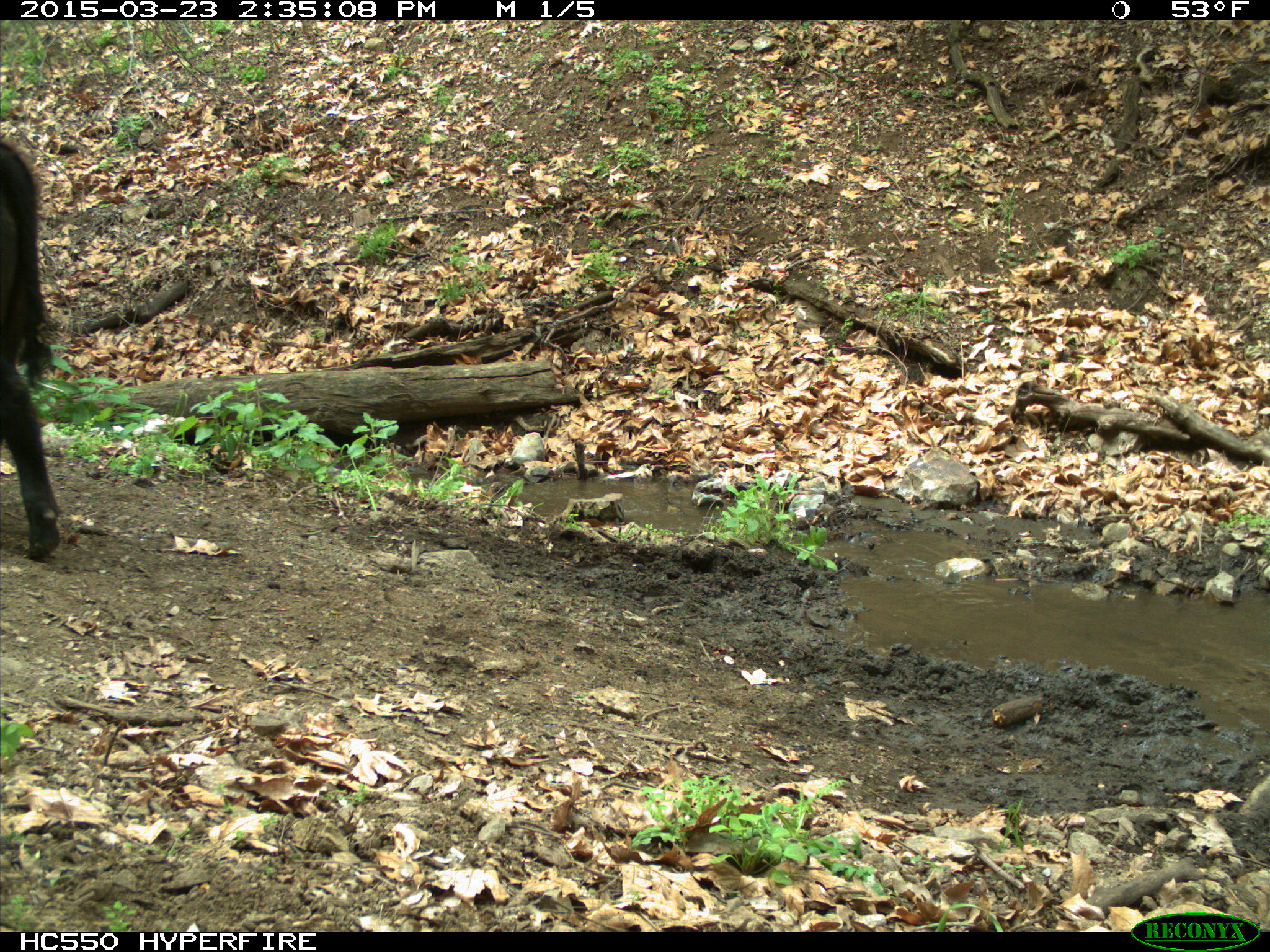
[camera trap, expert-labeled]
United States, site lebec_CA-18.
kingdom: Animalia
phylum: Chordata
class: Mammalia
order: Artiodactyla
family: Bovidae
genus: Bos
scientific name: Bos taurus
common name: domestic cow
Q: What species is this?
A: Bos taurus (domestic cow).